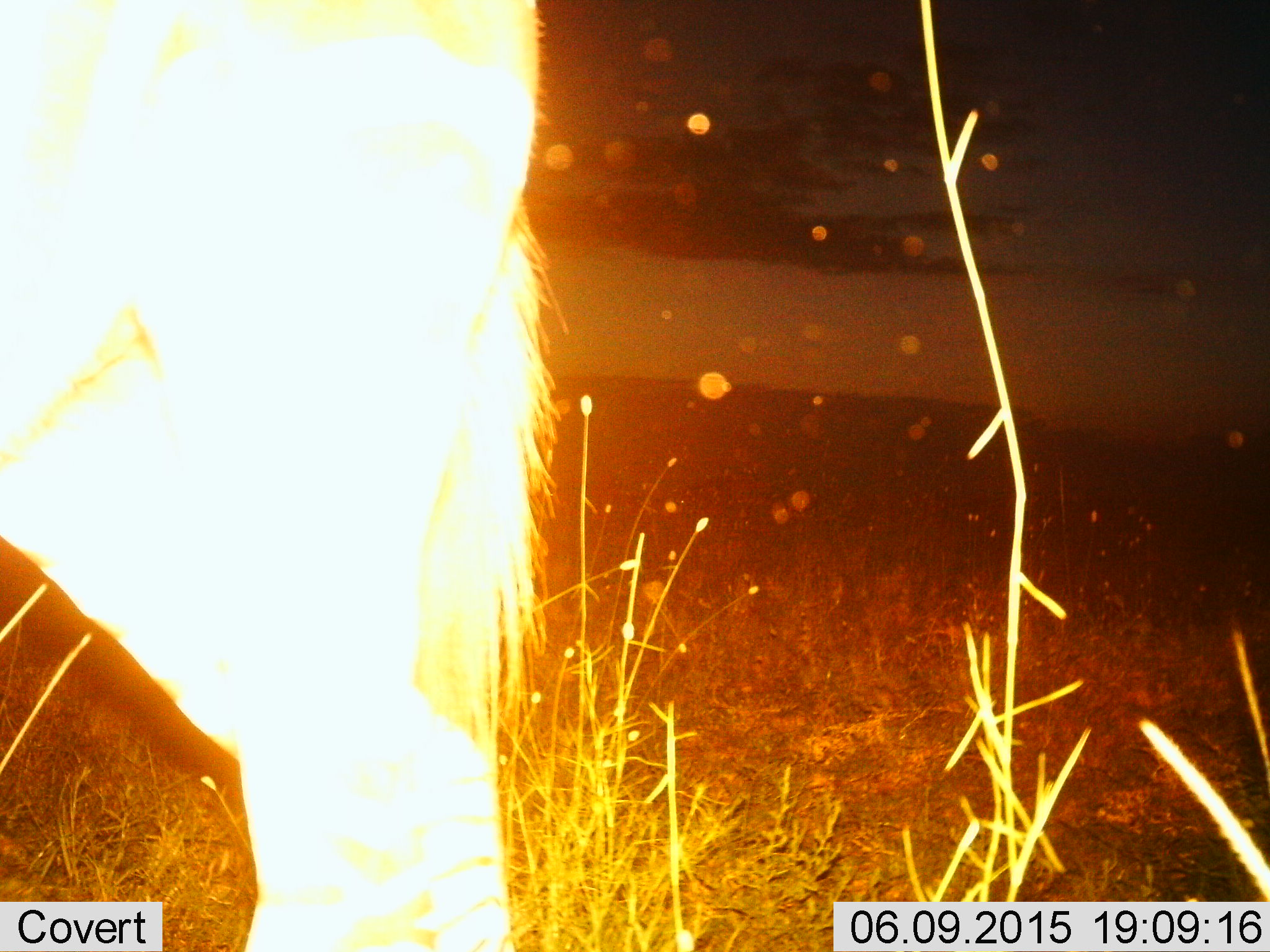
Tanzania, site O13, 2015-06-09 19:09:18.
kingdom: Animalia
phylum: Chordata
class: Mammalia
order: Artiodactyla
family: Bovidae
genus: Connochaetes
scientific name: Connochaetes taurinus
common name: blue wildebeest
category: wildebeest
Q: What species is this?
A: Wildebeest (blue wildebeest) (Connochaetes taurinus).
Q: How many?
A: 1.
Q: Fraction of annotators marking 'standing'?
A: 90%.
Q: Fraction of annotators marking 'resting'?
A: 0%.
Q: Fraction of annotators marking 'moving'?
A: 10%.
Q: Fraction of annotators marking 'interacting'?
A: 0%.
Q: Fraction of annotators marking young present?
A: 0%.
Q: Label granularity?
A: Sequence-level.